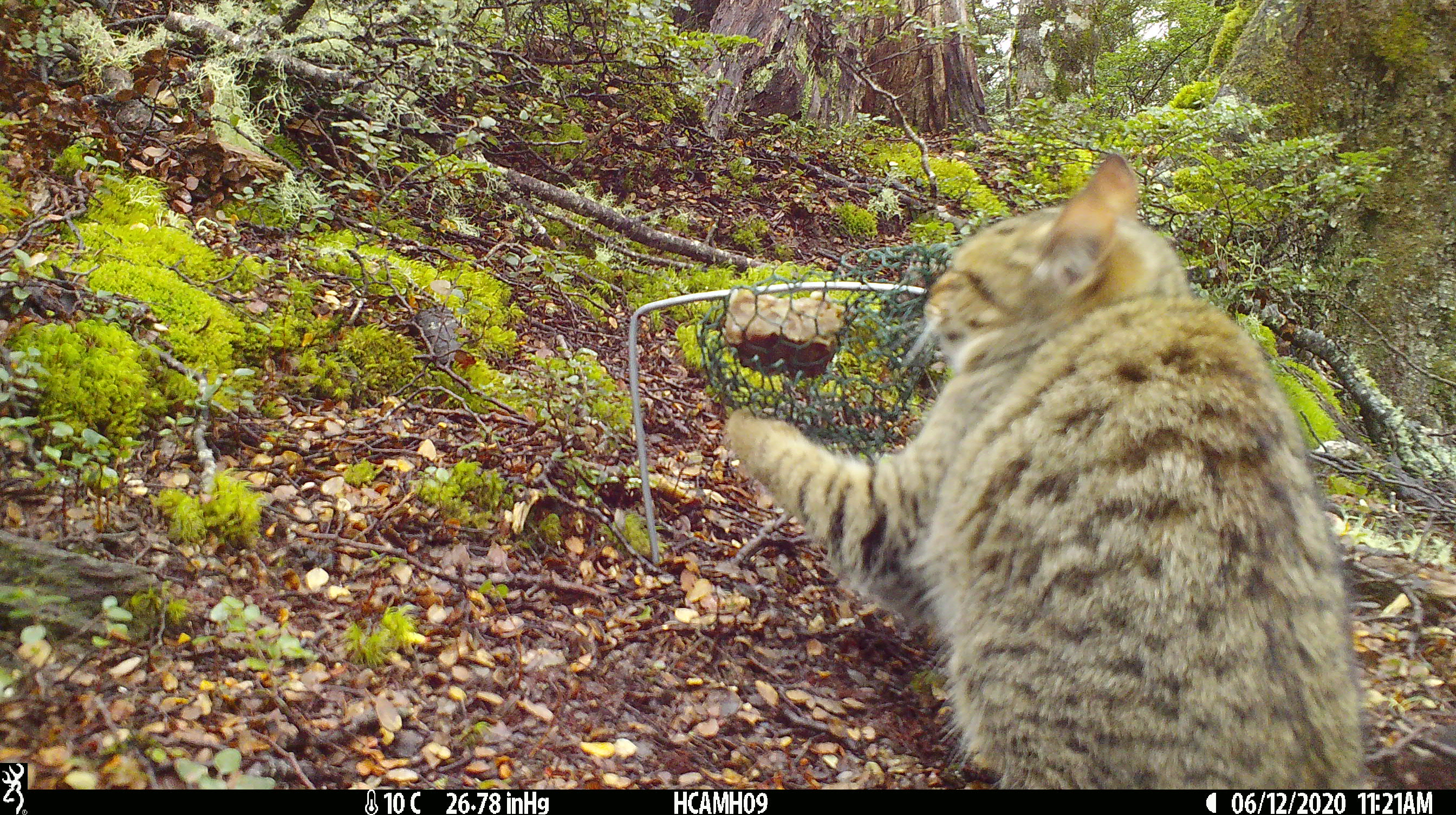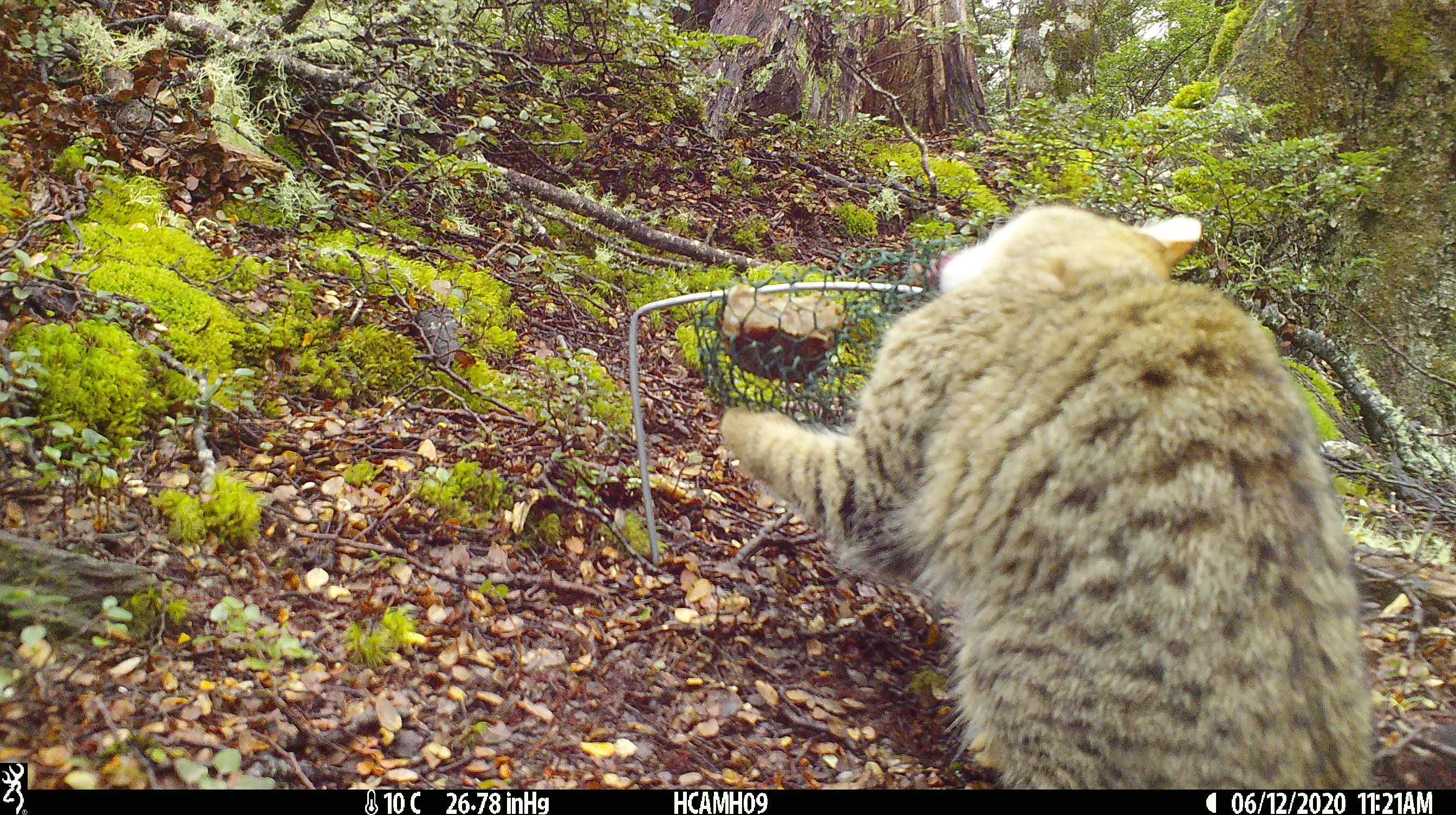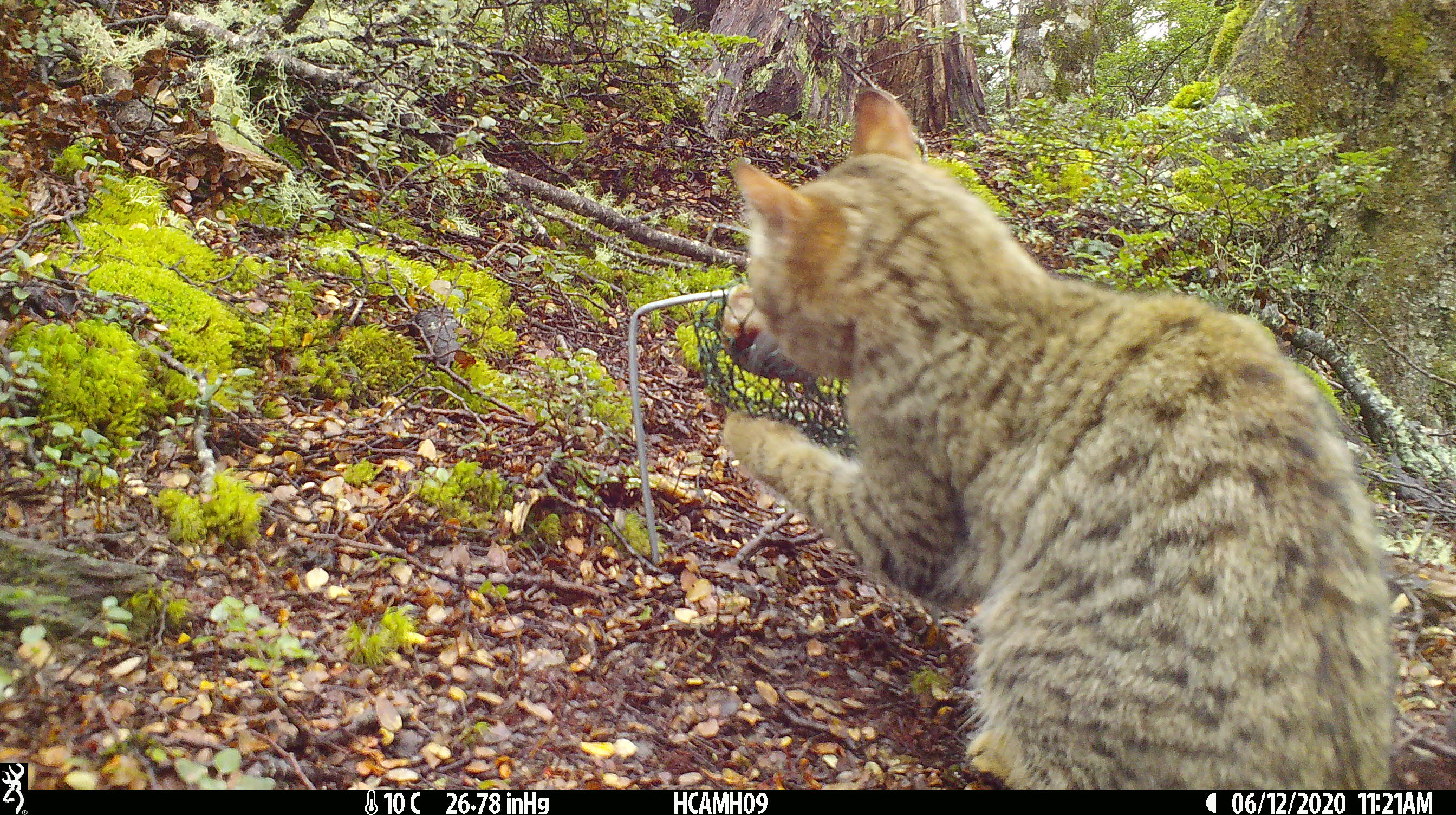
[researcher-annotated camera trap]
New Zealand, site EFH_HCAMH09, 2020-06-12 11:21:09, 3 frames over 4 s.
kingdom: Animalia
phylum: Chordata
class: Mammalia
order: Carnivora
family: Felidae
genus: Felis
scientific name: Felis catus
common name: domestic cat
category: cat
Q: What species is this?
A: Cat (domestic cat) (Felis catus).